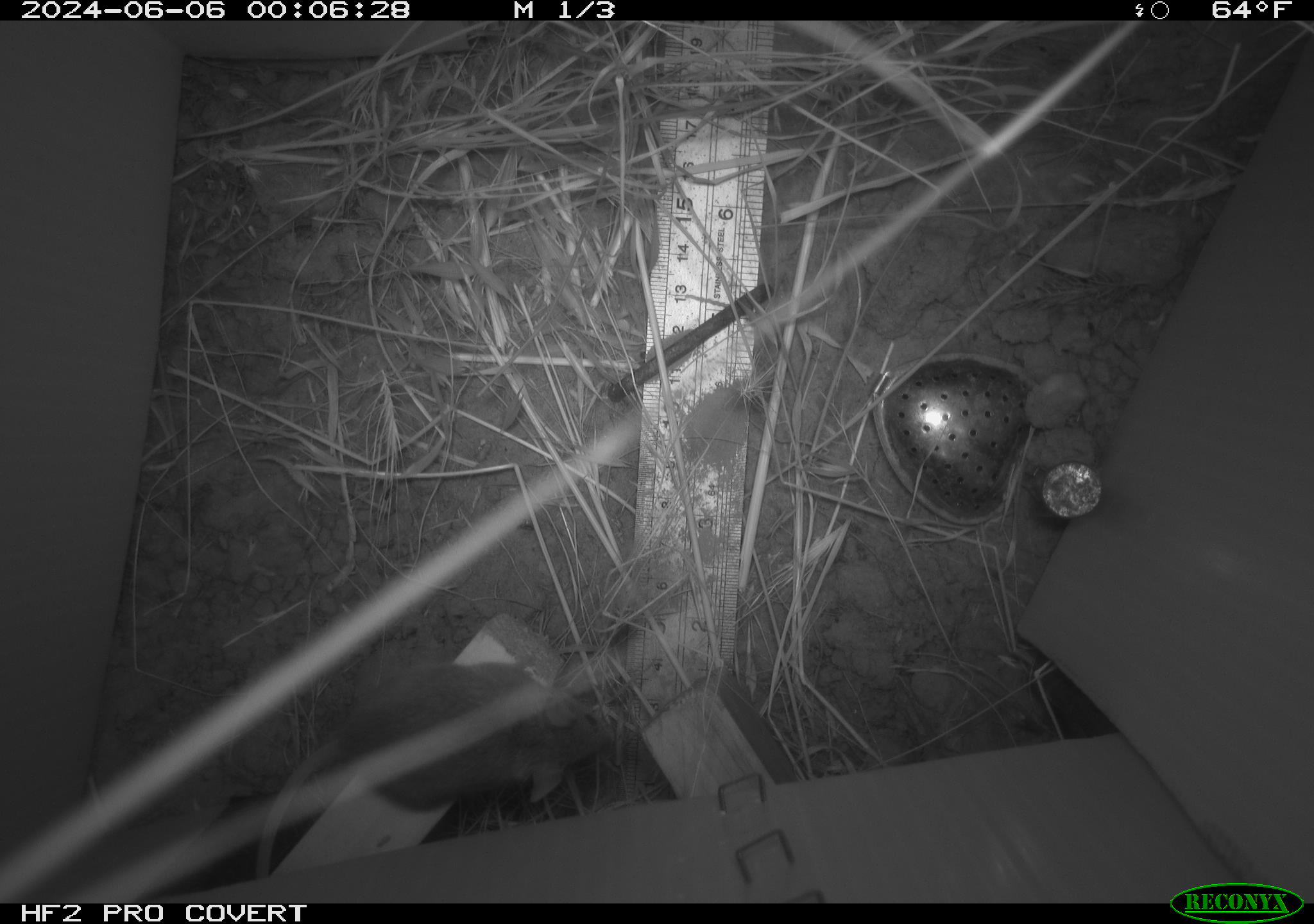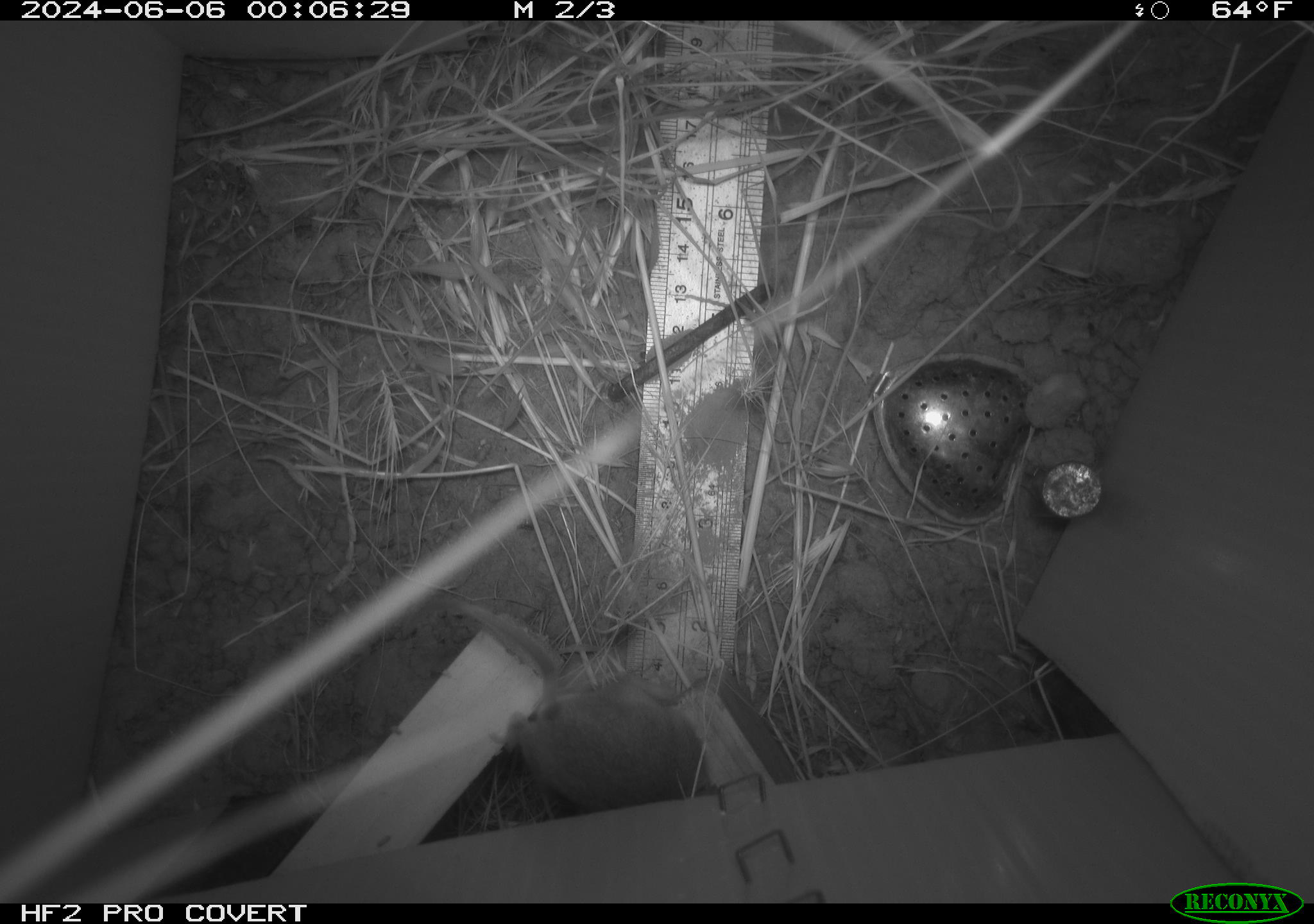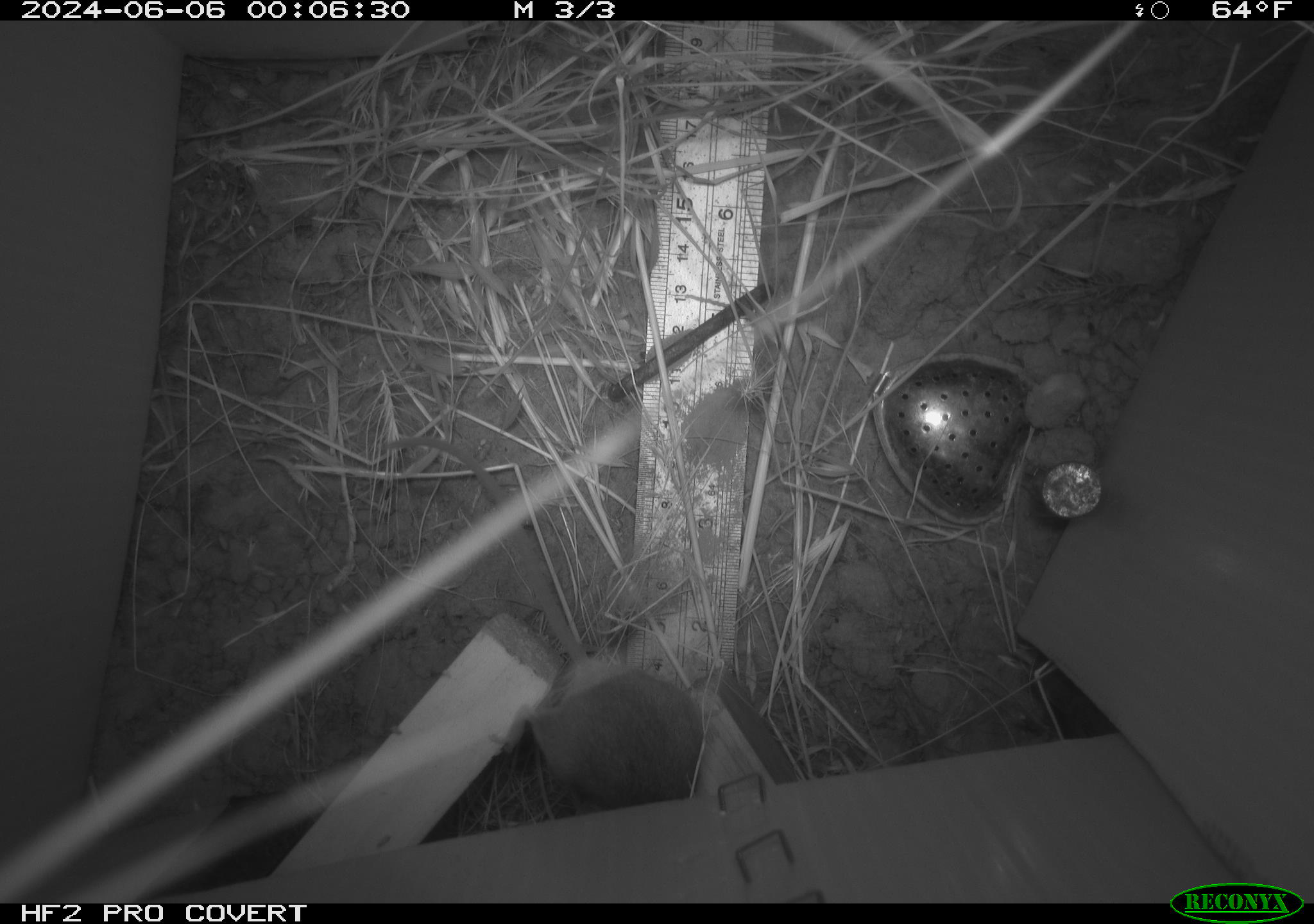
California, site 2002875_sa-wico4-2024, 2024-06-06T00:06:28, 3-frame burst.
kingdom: Animalia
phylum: Chordata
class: Mammalia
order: Rodentia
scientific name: Rodentia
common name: mouse species